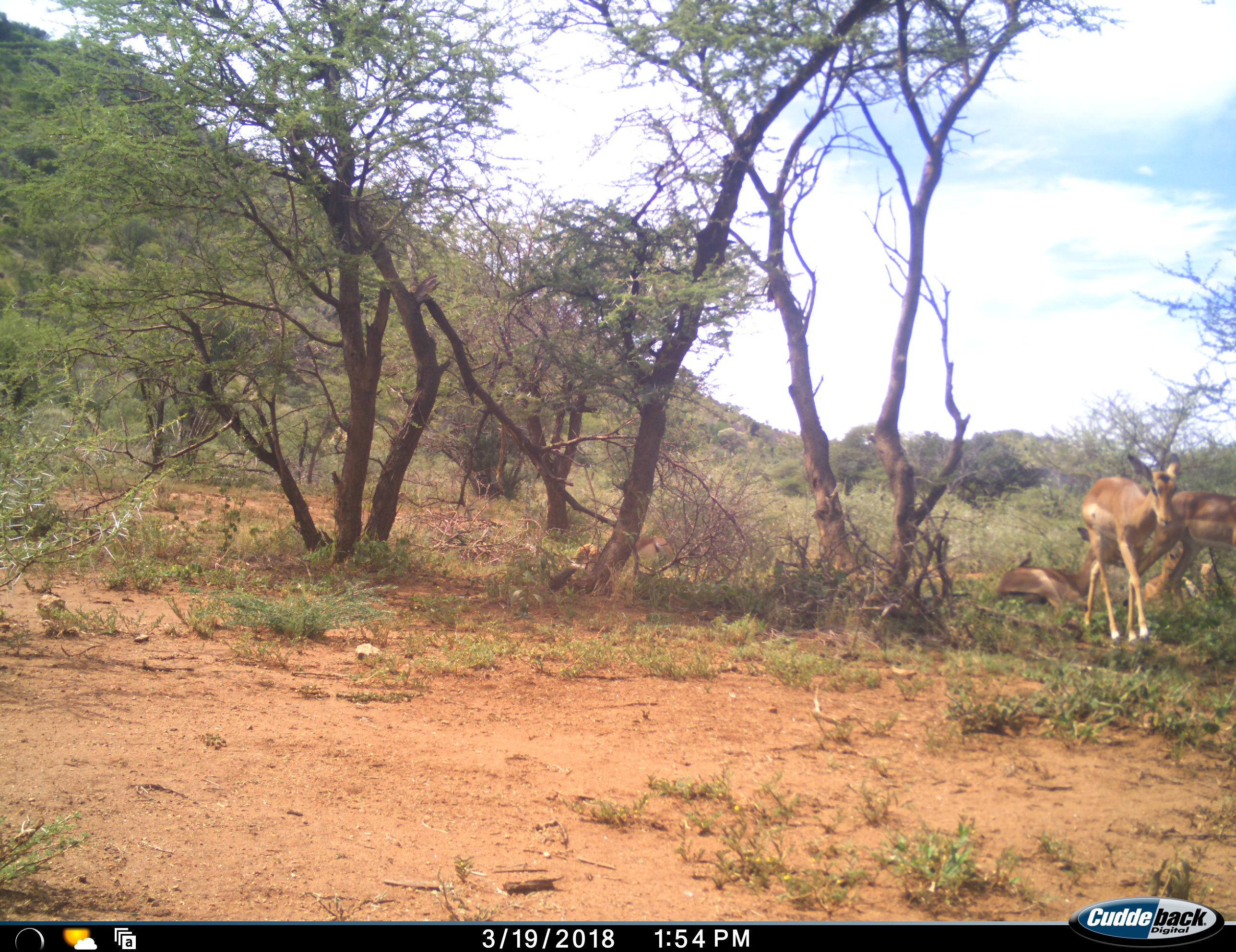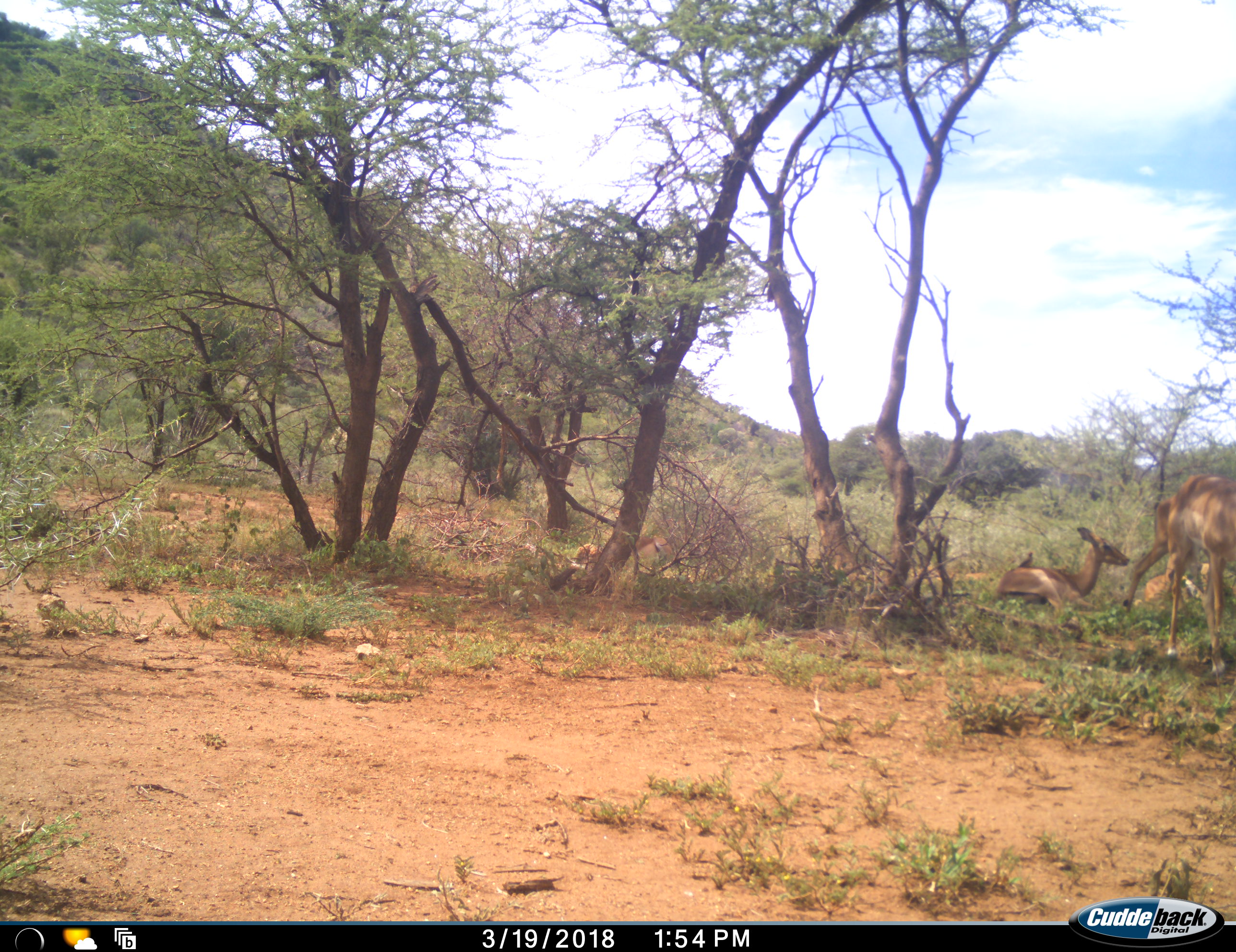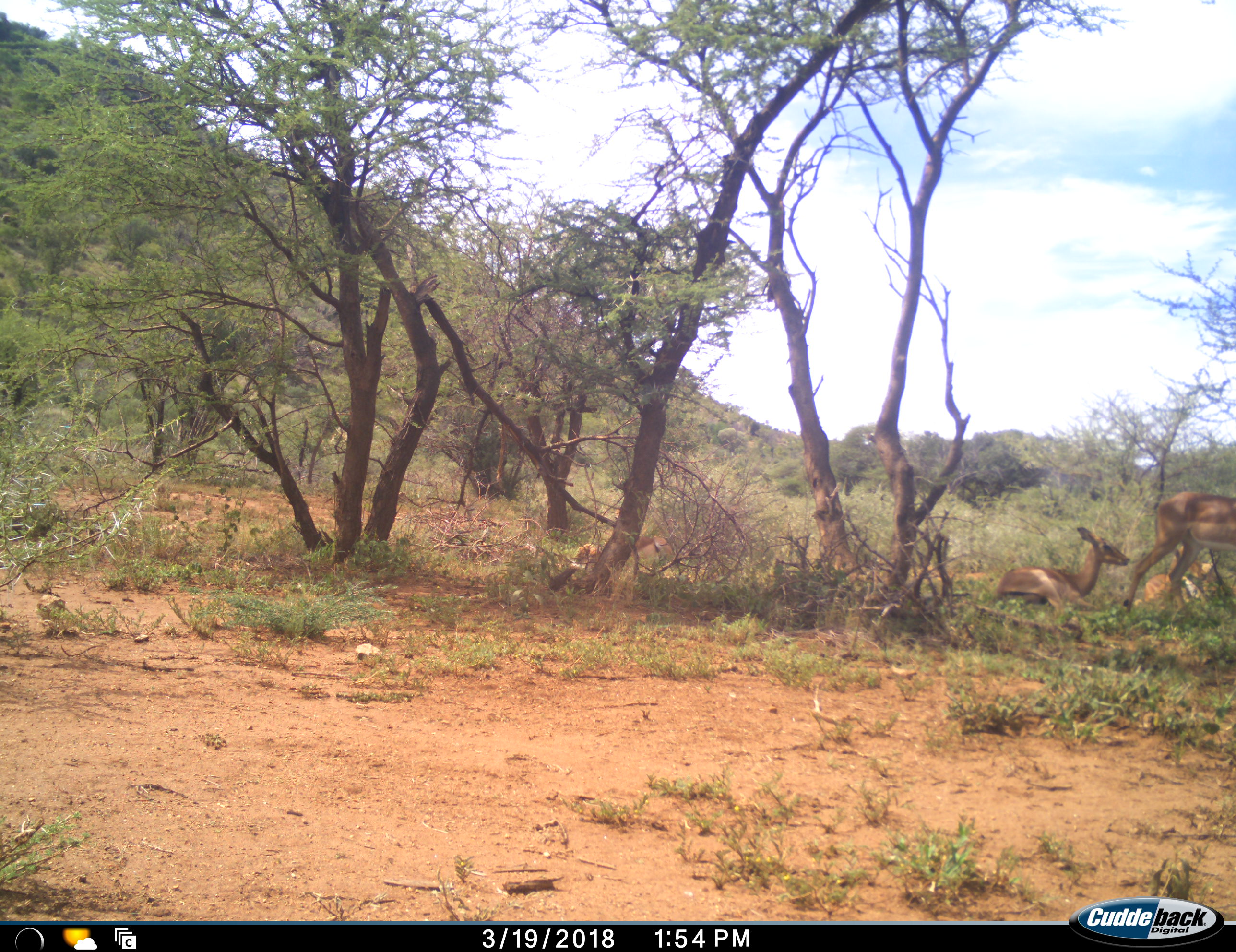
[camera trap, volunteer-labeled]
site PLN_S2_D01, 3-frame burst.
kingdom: Animalia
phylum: Chordata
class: Mammalia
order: Artiodactyla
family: Bovidae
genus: Aepyceros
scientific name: Aepyceros melampus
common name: impala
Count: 5.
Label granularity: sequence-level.